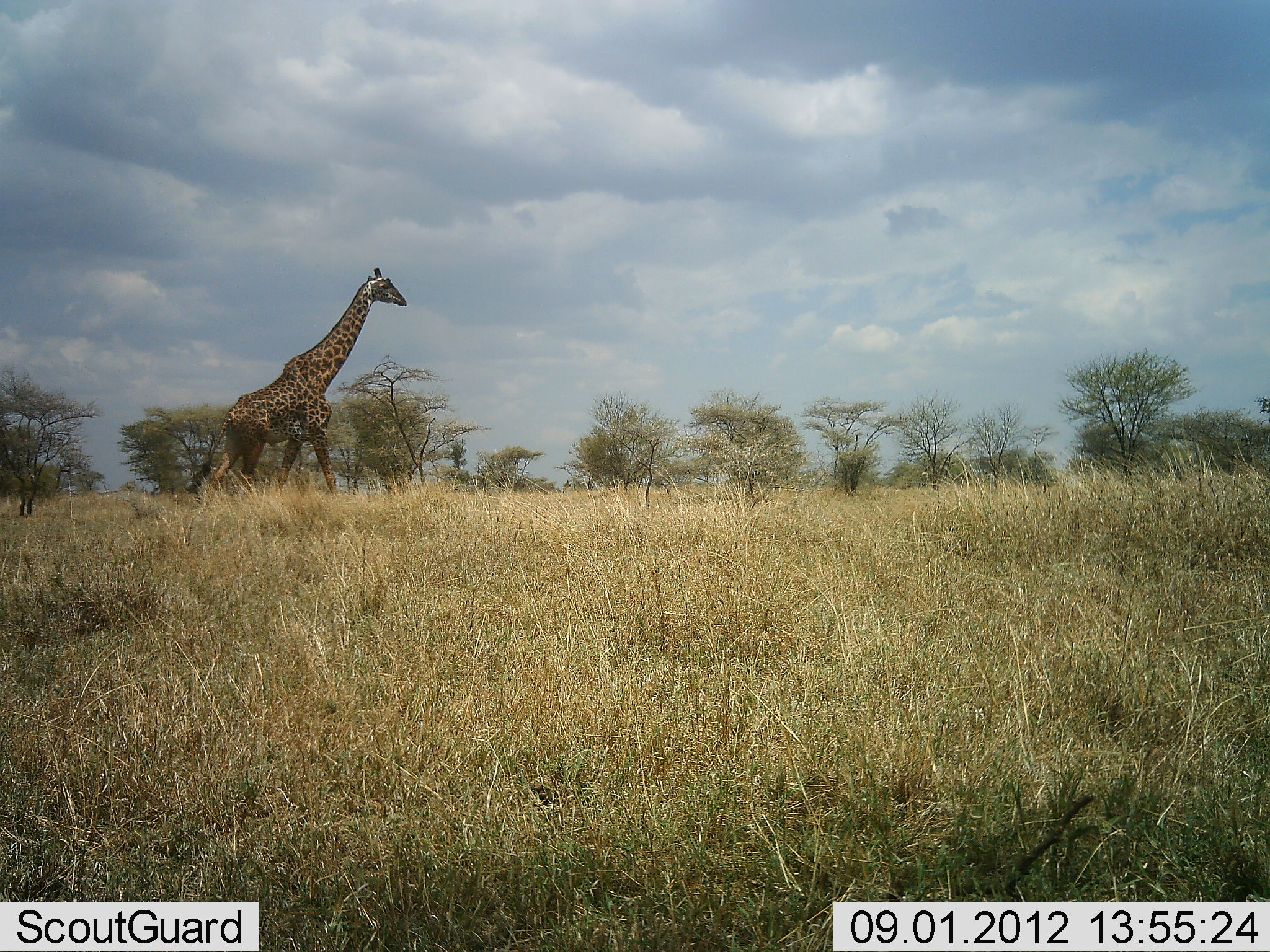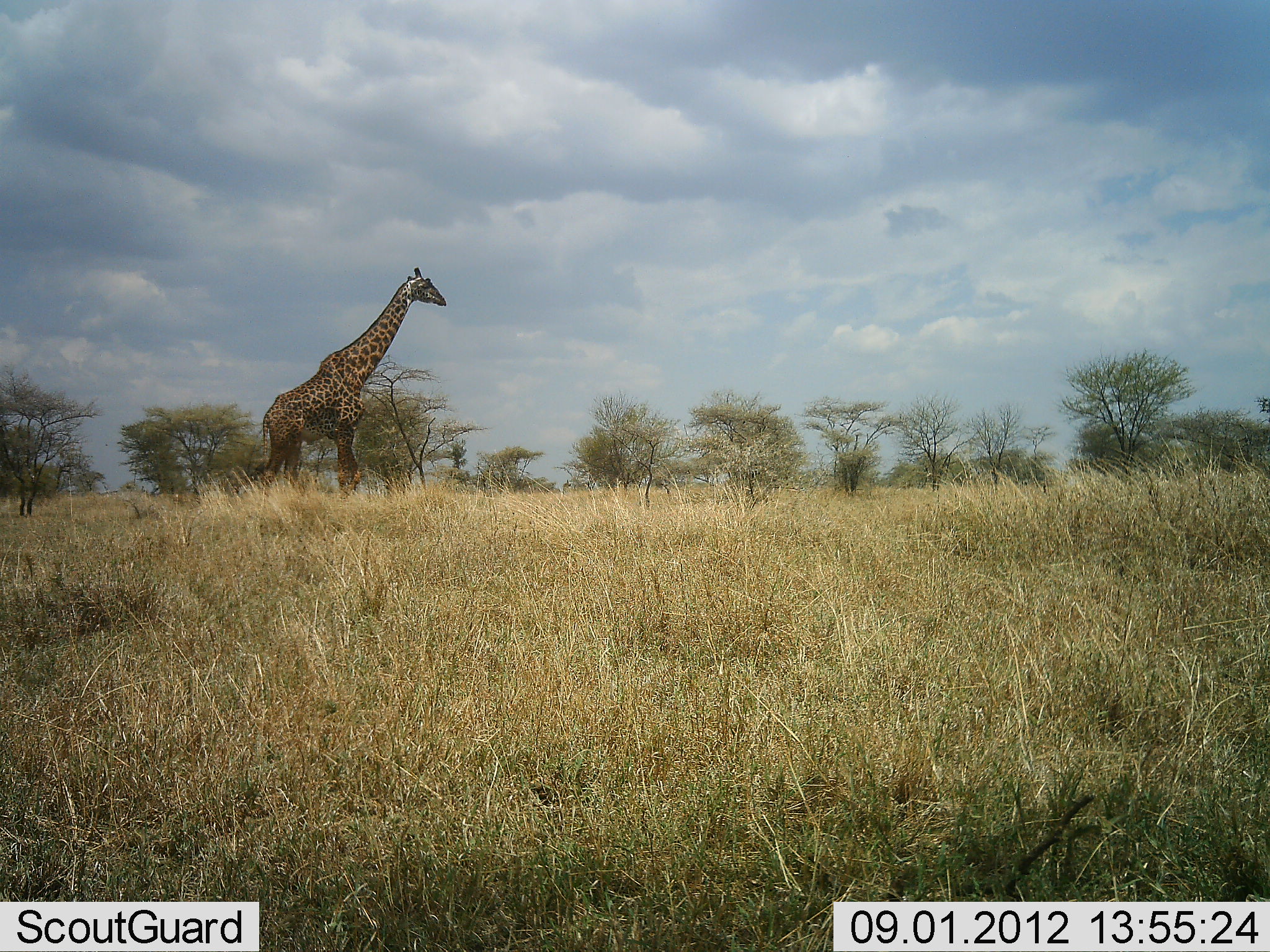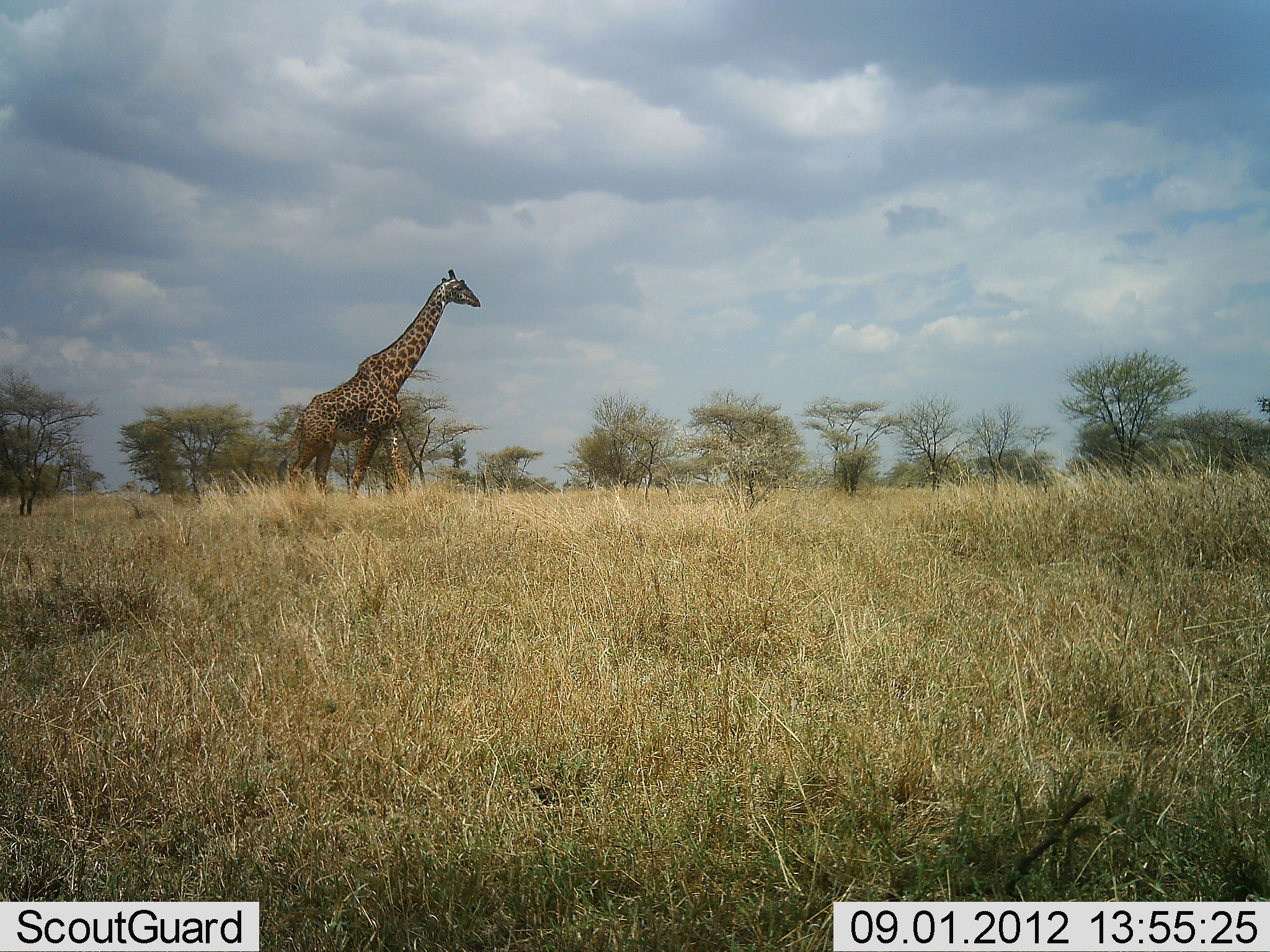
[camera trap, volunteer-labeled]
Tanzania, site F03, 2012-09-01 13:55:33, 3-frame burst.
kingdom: Animalia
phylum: Chordata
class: Mammalia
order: Artiodactyla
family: Giraffidae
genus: Giraffa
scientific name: Giraffa camelopardalis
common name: giraffe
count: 1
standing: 0%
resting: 0%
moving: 100%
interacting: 0%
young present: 0%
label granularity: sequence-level